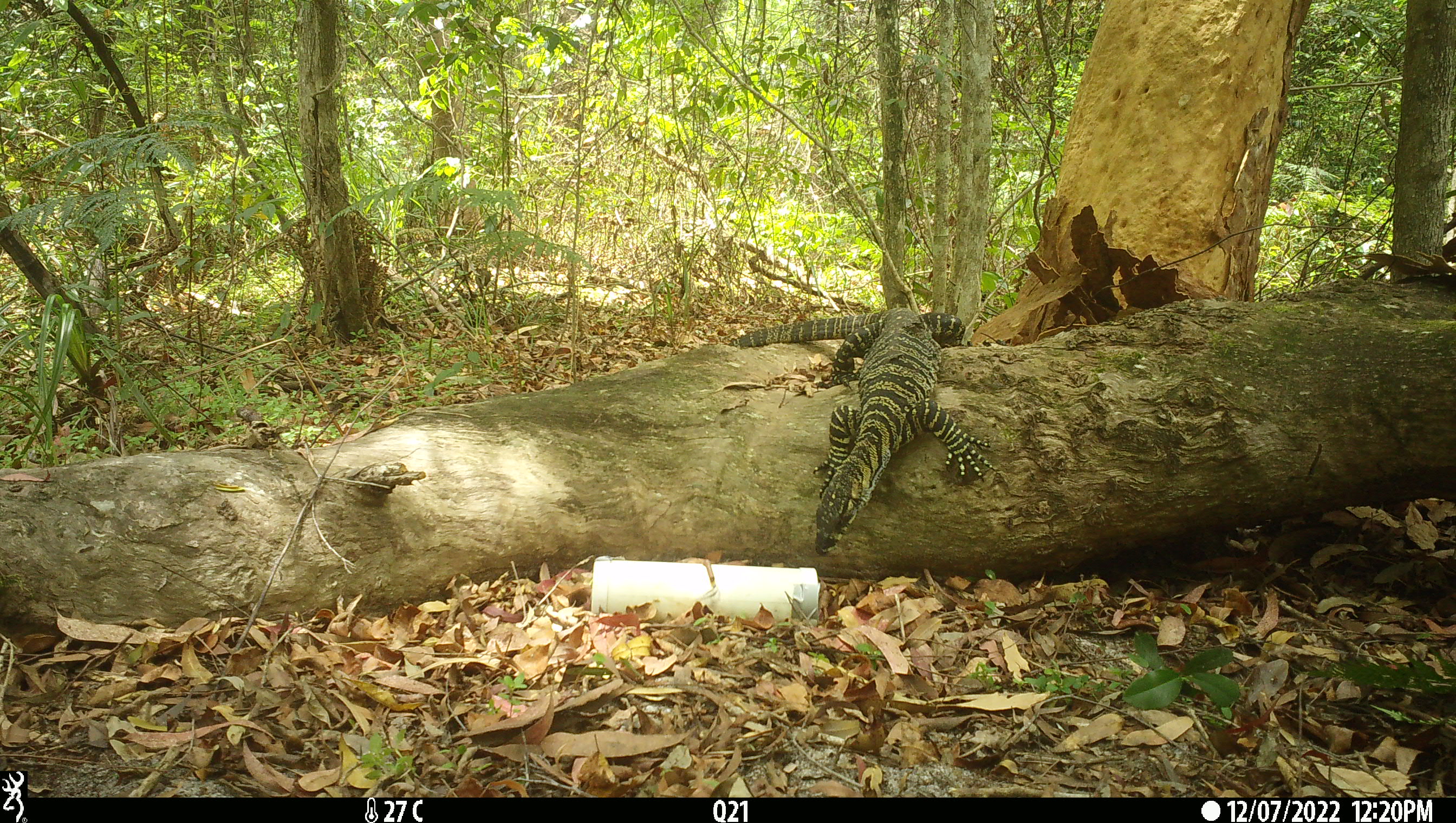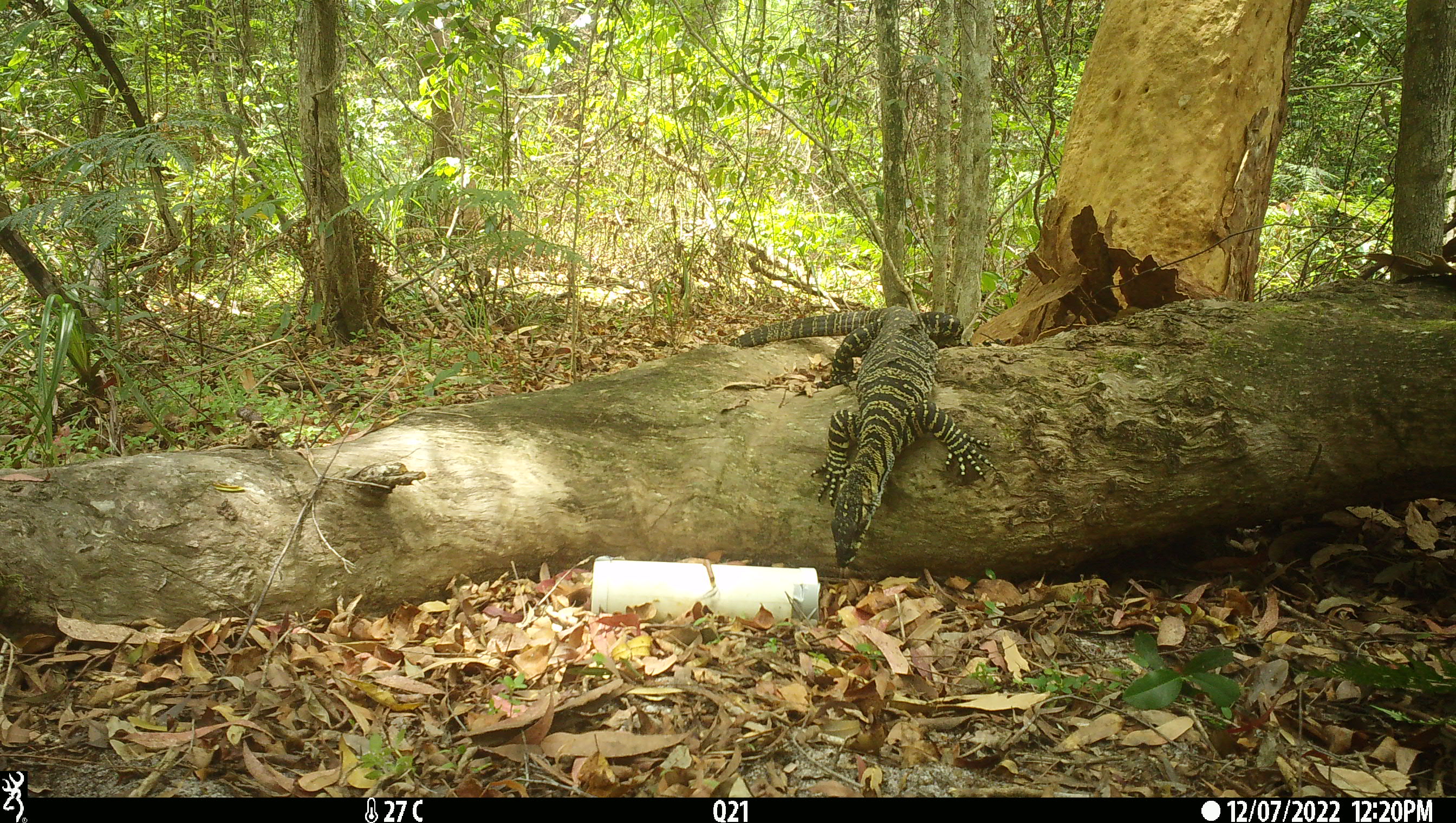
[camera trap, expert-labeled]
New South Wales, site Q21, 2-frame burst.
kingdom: Animalia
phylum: Chordata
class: Reptilia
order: Squamata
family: Varanidae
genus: Varanus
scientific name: Varanus varius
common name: lace monitor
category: goanna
Goanna (lace monitor) (Varanus varius).